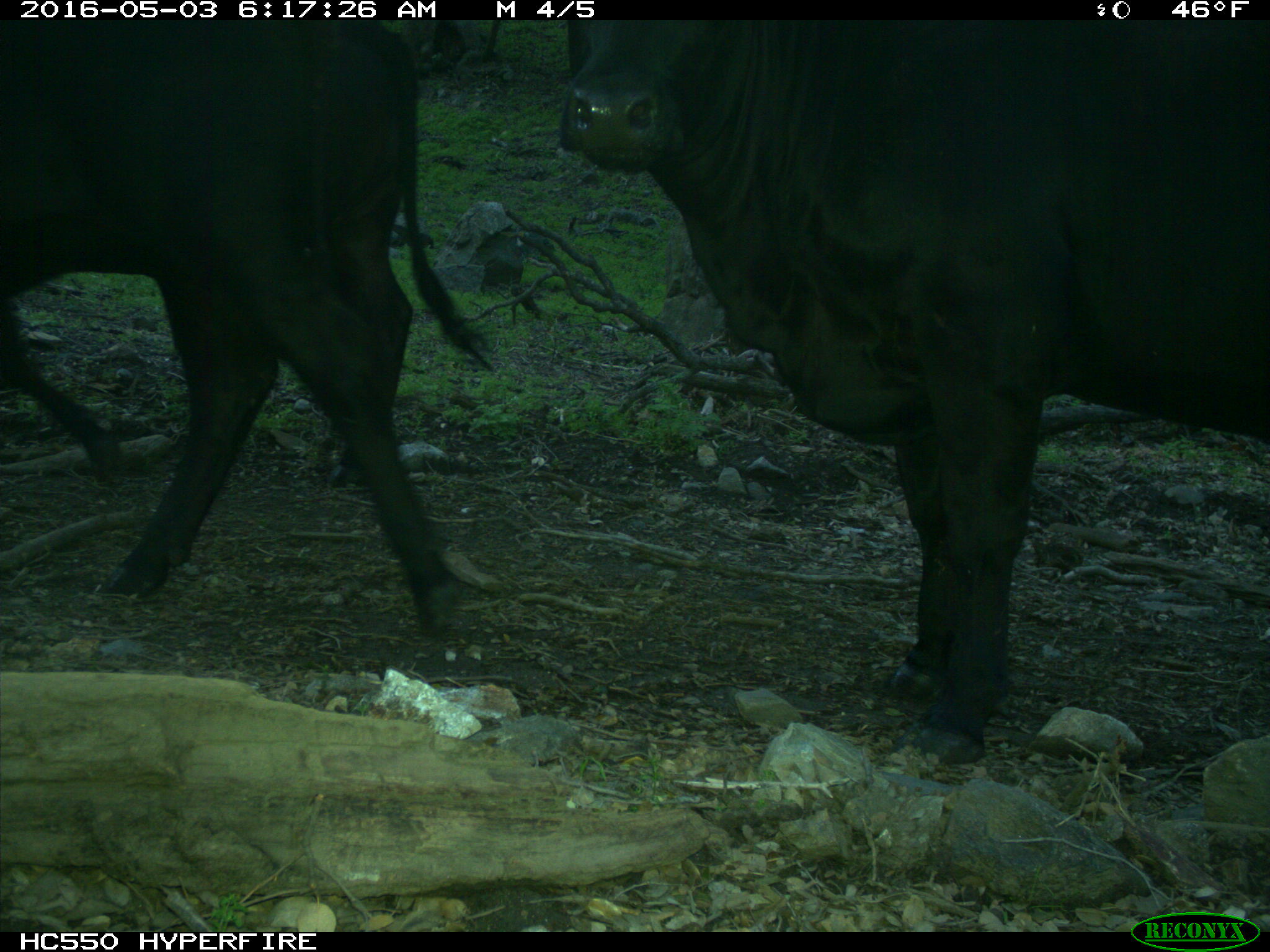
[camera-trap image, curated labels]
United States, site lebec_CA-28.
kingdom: Animalia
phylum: Chordata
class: Mammalia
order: Artiodactyla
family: Bovidae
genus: Bos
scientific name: Bos taurus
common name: domestic cow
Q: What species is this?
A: Bos taurus (domestic cow).